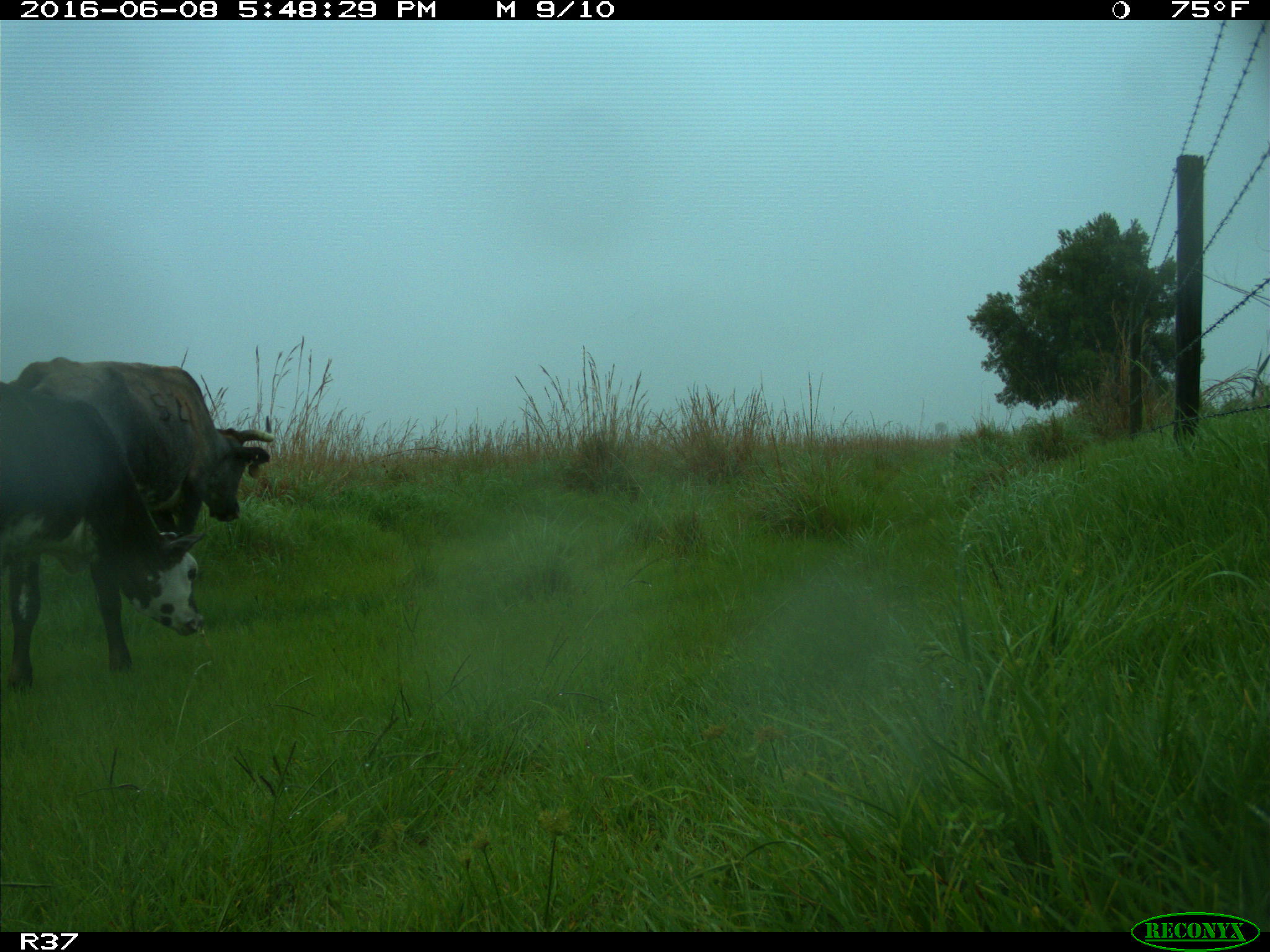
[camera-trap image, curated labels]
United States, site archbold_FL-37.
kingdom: Animalia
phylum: Chordata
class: Mammalia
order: Artiodactyla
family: Bovidae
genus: Bos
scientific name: Bos taurus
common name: domestic cow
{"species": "Bos taurus (domestic cow)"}